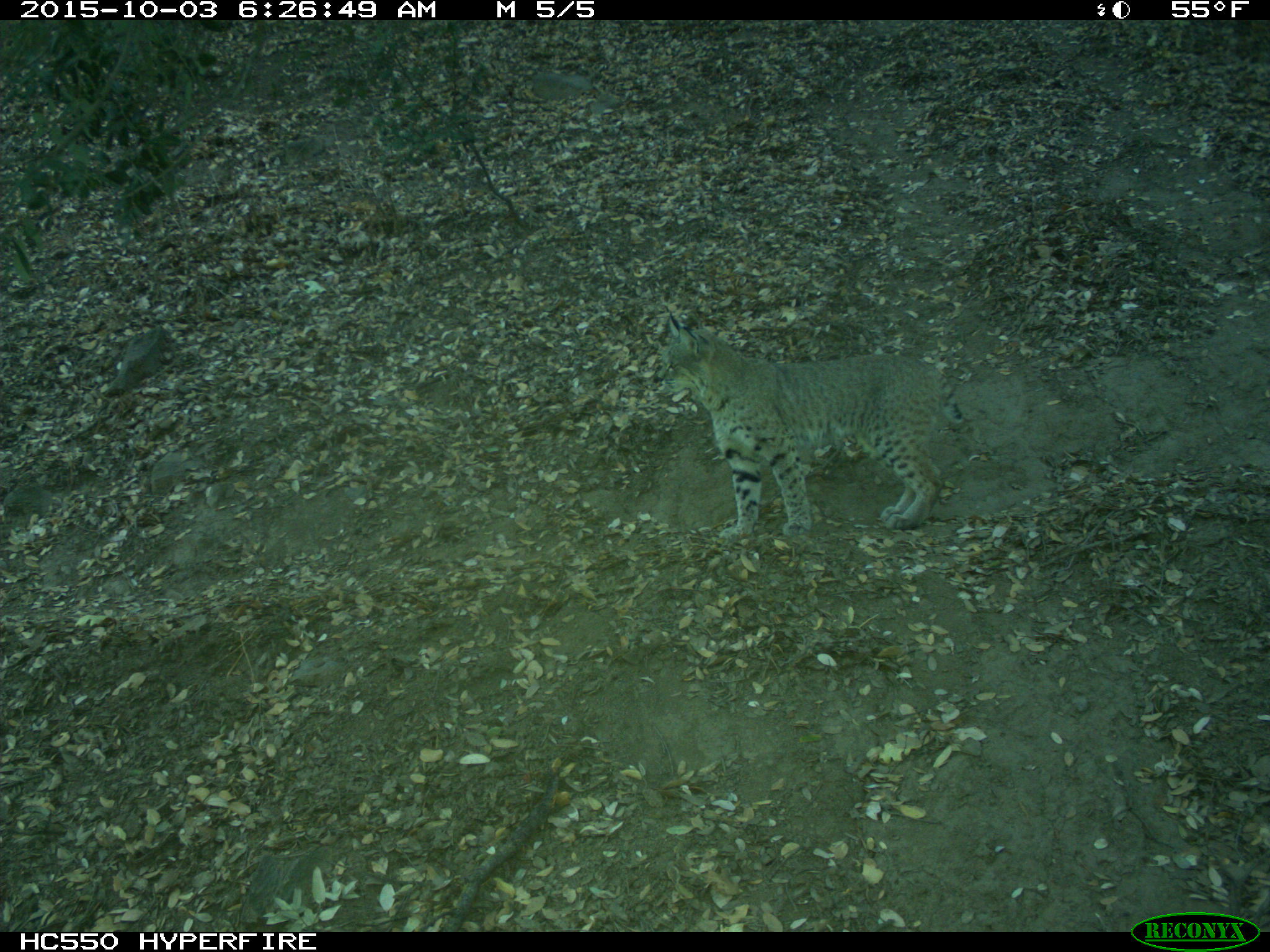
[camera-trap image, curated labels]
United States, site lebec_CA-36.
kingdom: Animalia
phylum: Chordata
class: Mammalia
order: Carnivora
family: Felidae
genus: Lynx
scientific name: Lynx rufus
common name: bobcat